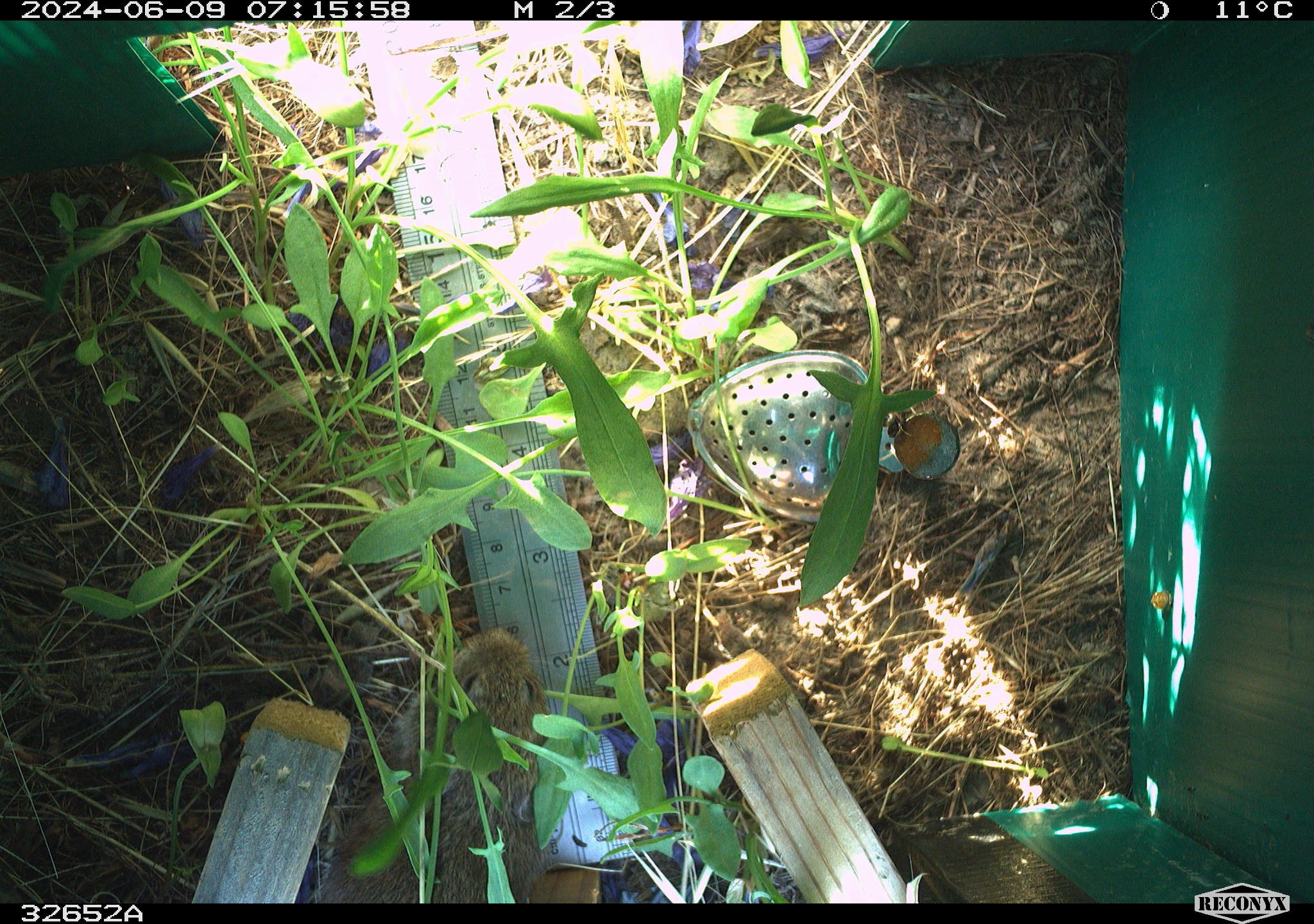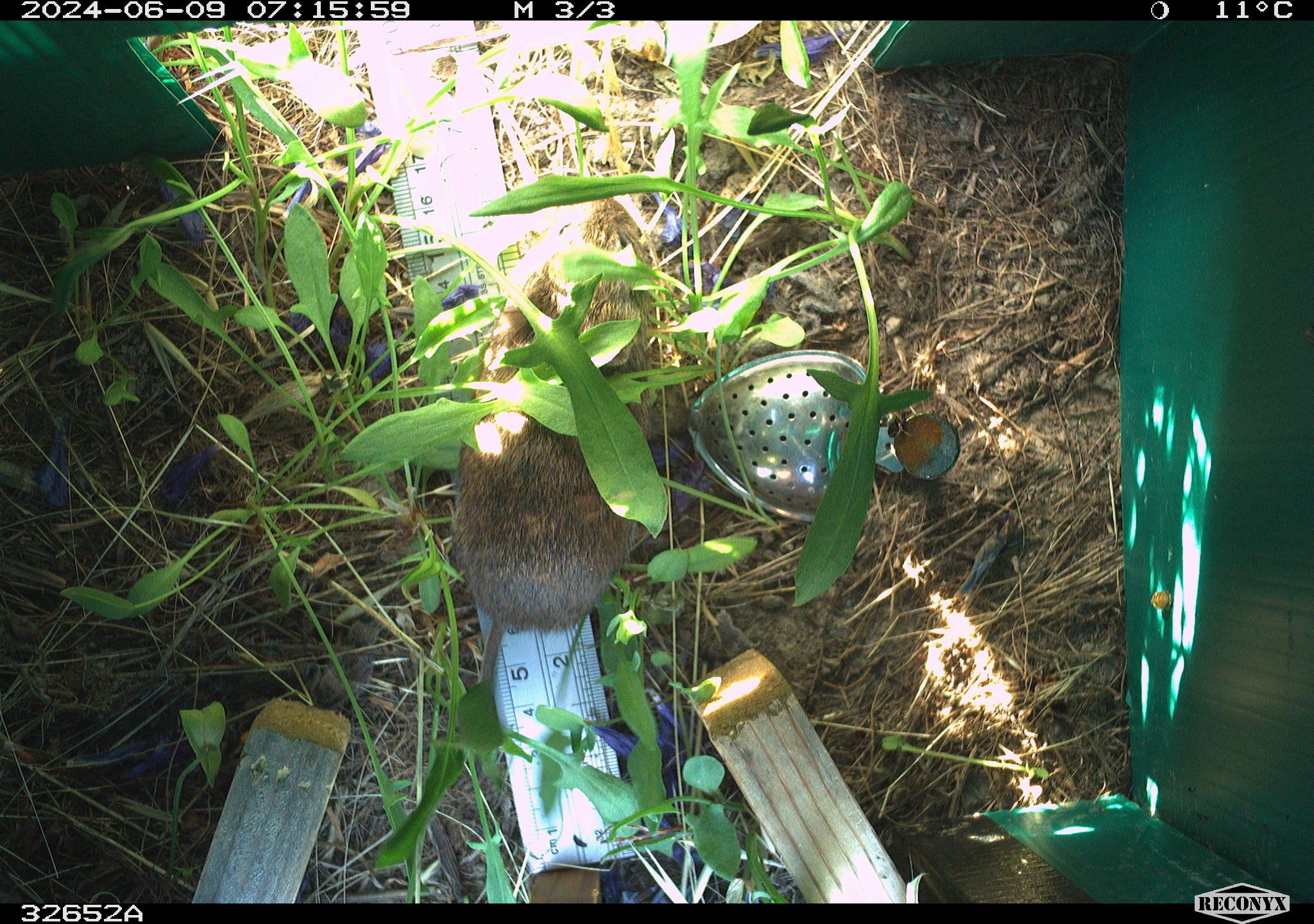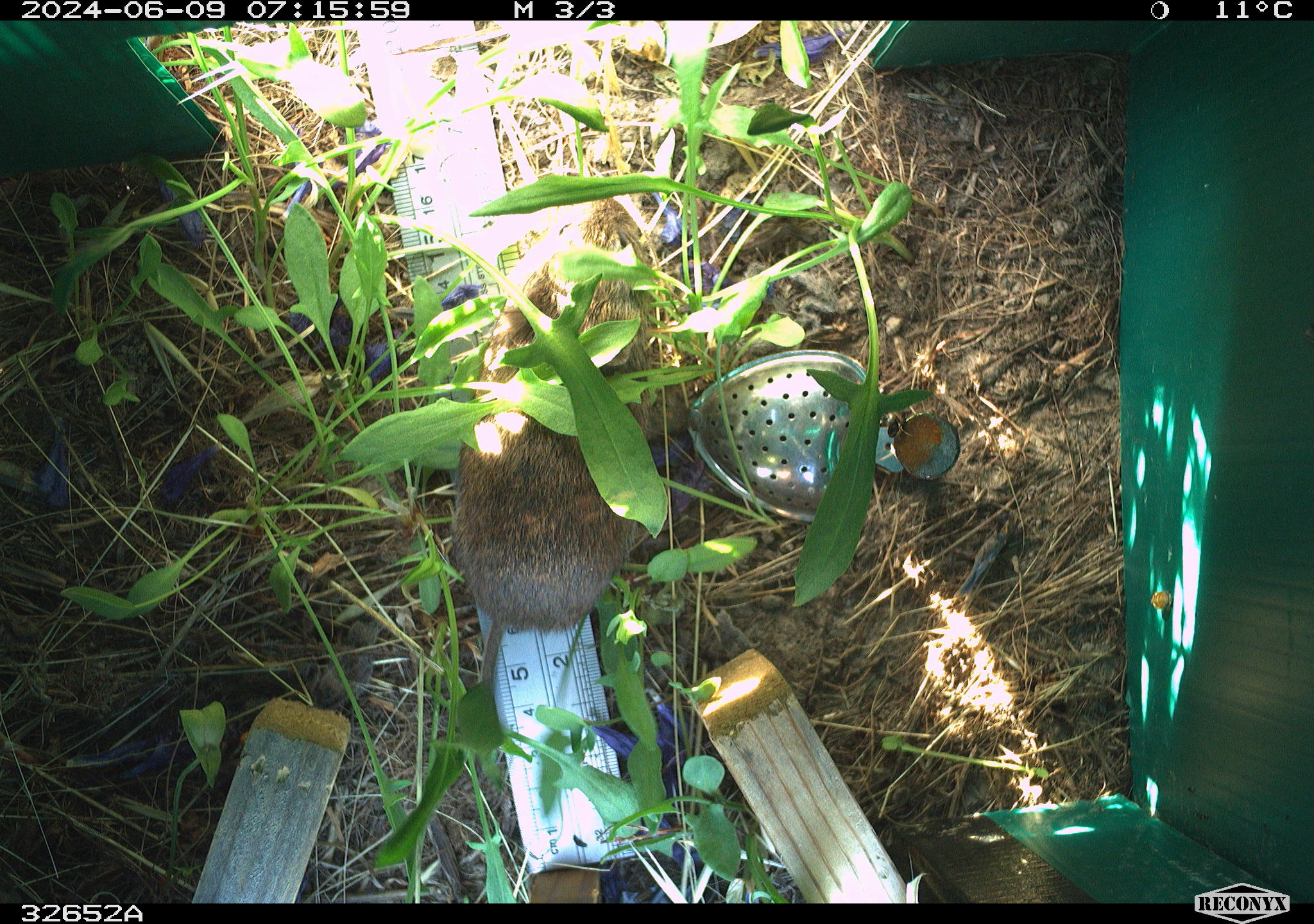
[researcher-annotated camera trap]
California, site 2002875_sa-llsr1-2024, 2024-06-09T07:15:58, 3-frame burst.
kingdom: Animalia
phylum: Chordata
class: Mammalia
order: Rodentia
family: Cricetidae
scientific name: Arvicolinae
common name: voles, lemmings, and muskrats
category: arvicolinae subfamily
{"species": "arvicolinae subfamily (voles, lemmings, and muskrats) (Arvicolinae)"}